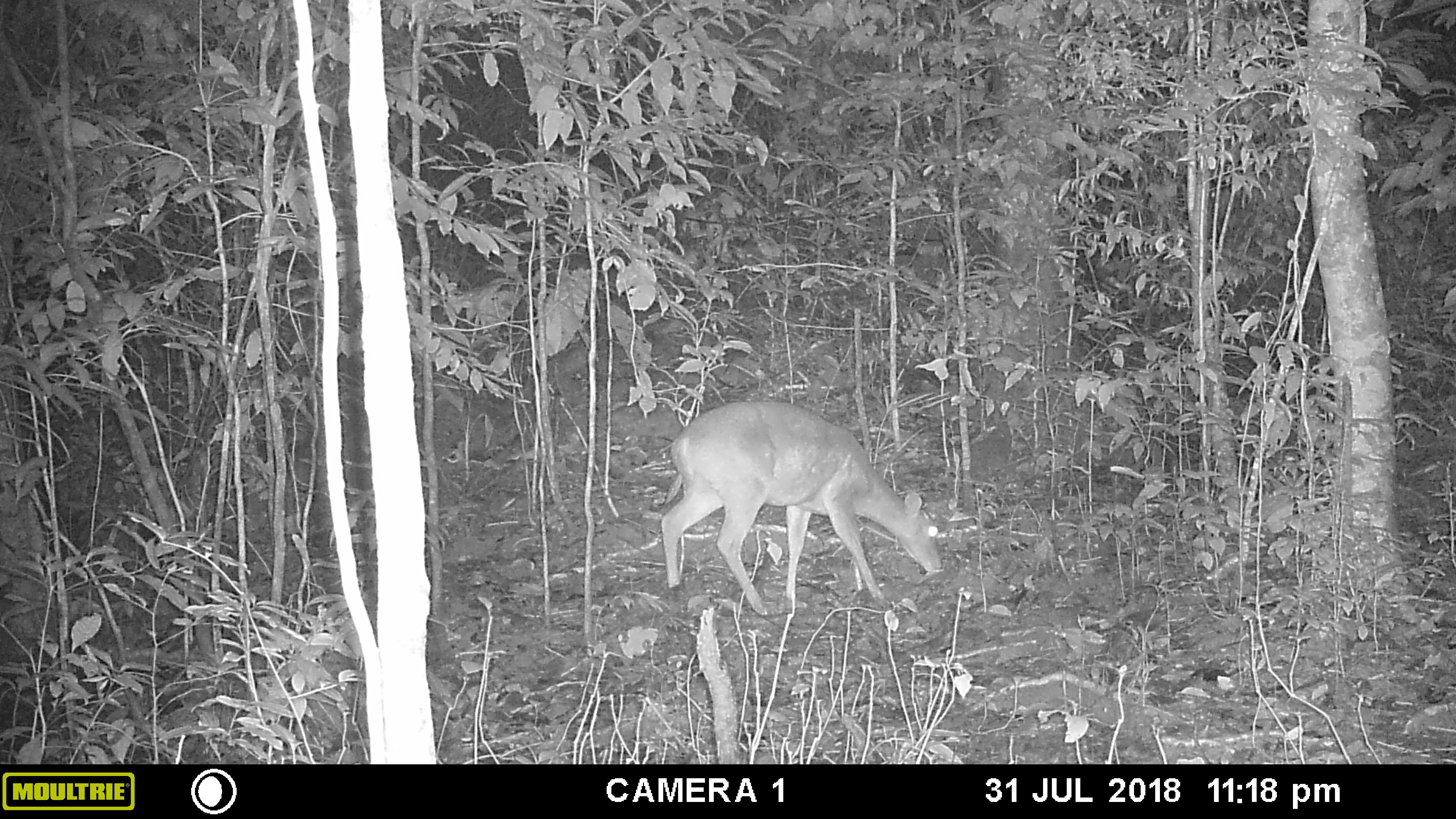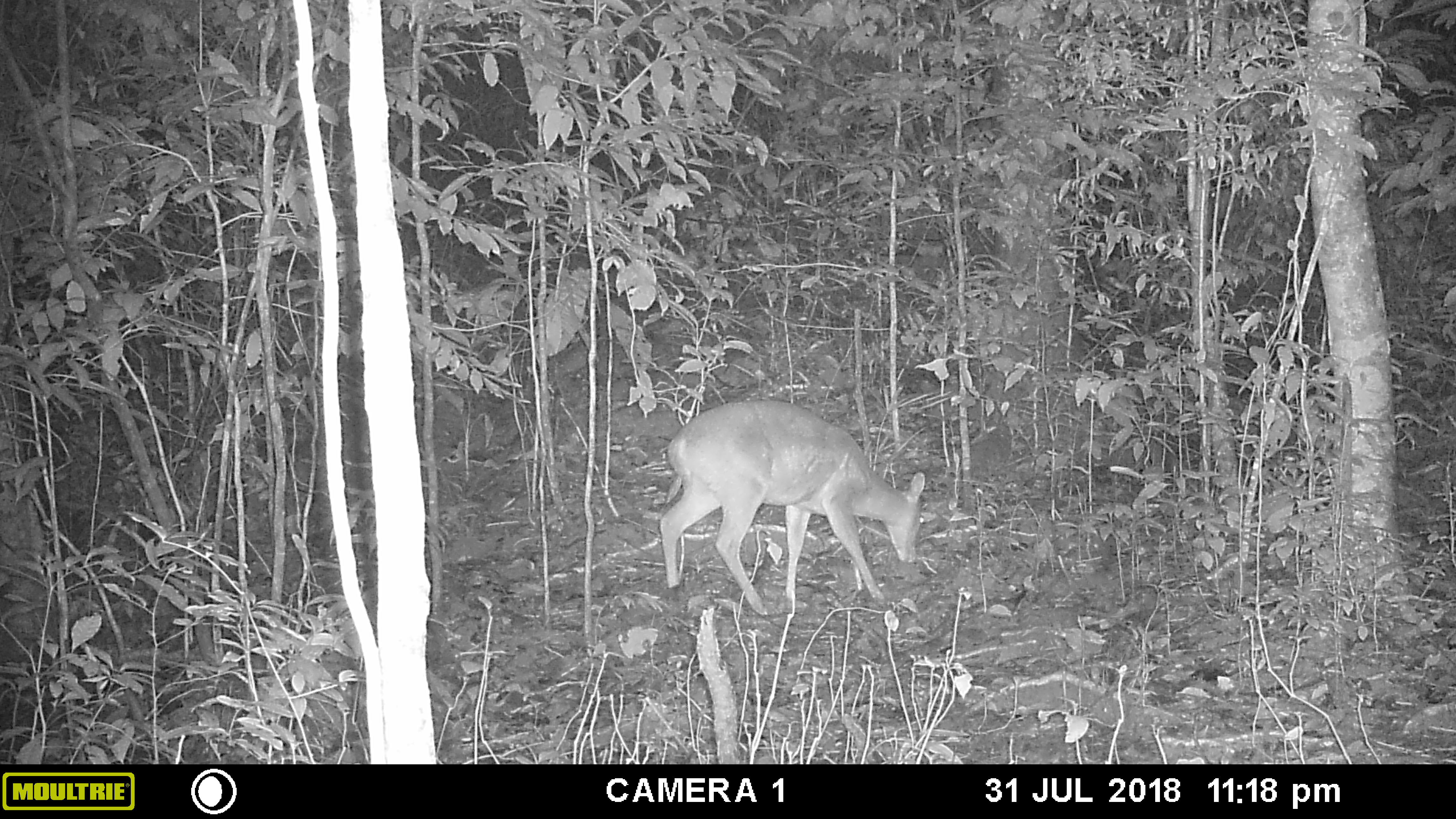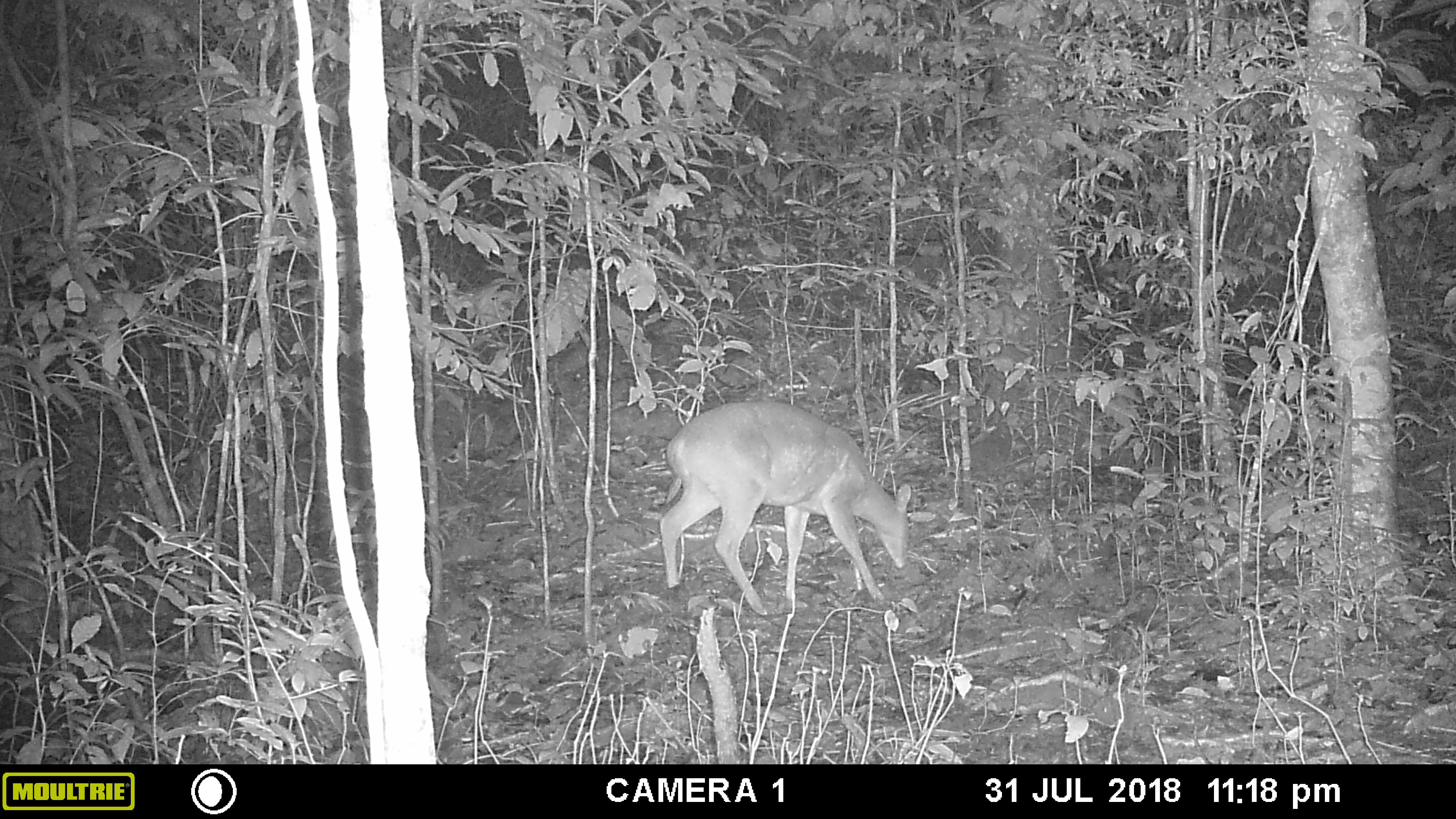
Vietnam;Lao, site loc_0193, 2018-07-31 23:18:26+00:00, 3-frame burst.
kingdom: Animalia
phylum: Chordata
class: Mammalia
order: Artiodactyla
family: Cervidae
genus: Muntiacus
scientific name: Muntiacus vuquangensis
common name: large-antlered muntjac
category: large antlered muntjac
Large antlered muntjac (large-antlered muntjac) (Muntiacus vuquangensis). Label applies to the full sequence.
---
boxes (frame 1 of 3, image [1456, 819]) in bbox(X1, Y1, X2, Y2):
large antlered muntjac: bbox(659, 398, 943, 616)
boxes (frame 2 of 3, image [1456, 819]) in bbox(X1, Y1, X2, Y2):
large antlered muntjac: bbox(657, 398, 927, 616)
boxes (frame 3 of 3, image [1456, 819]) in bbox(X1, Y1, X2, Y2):
large antlered muntjac: bbox(657, 398, 912, 616)